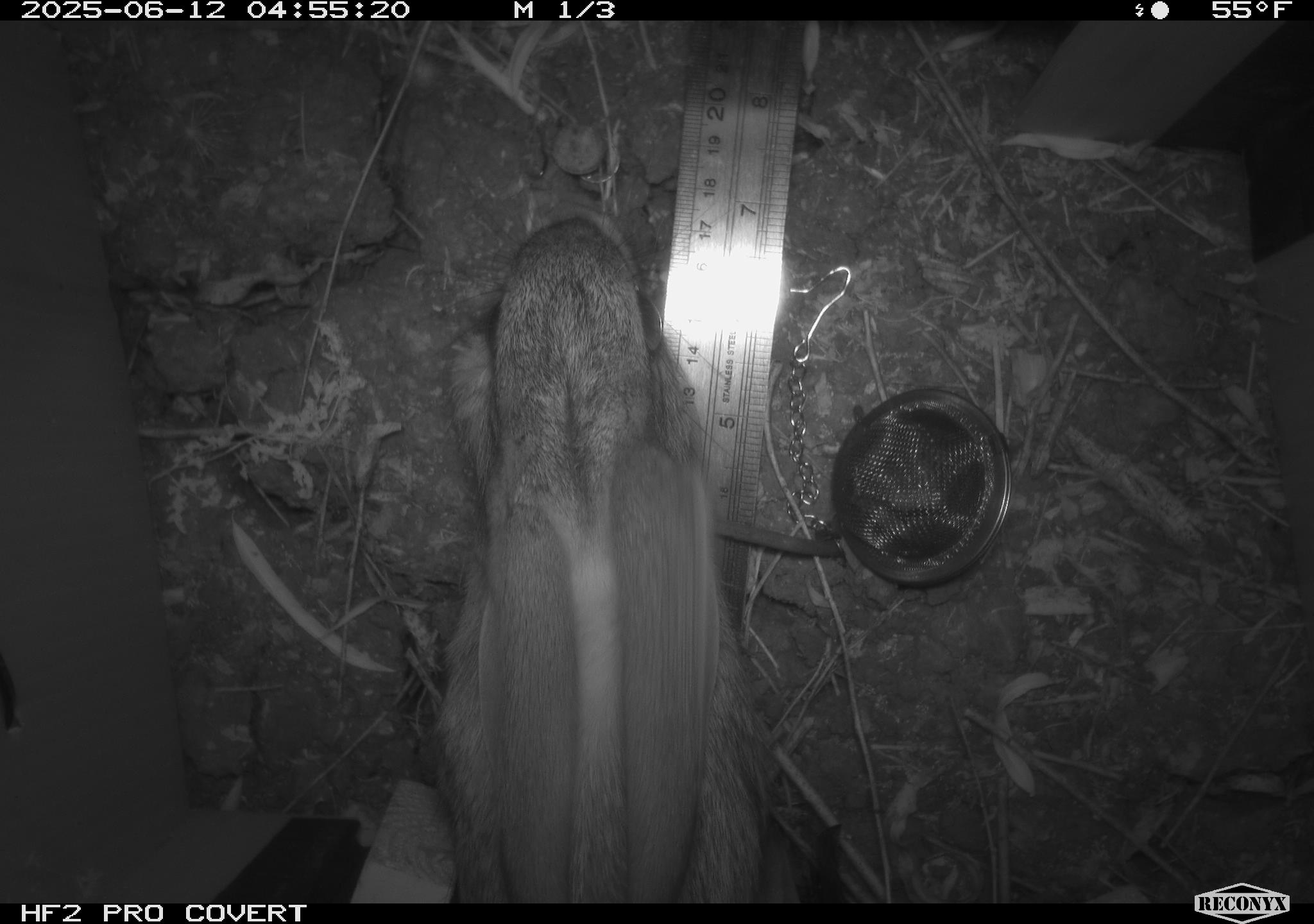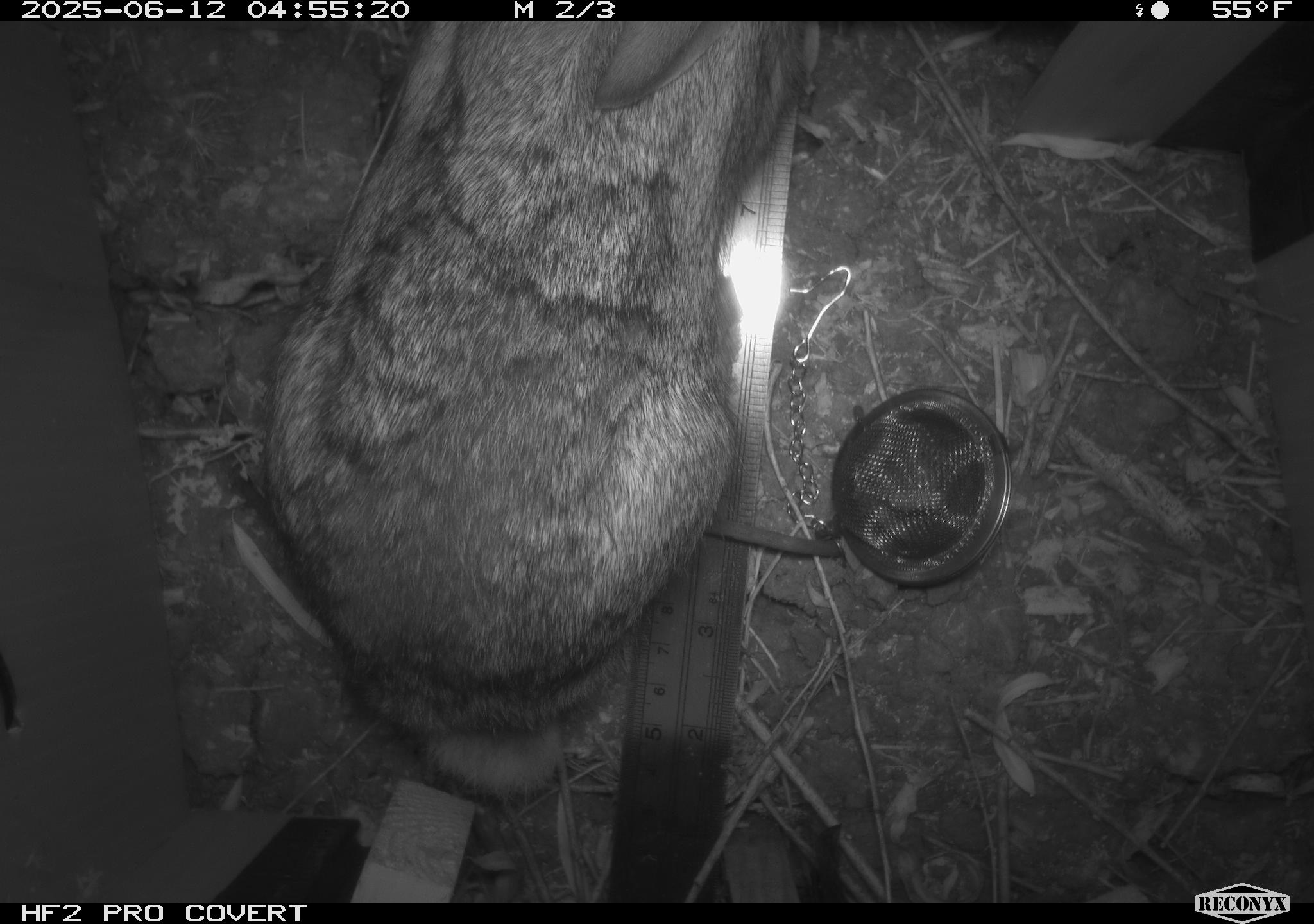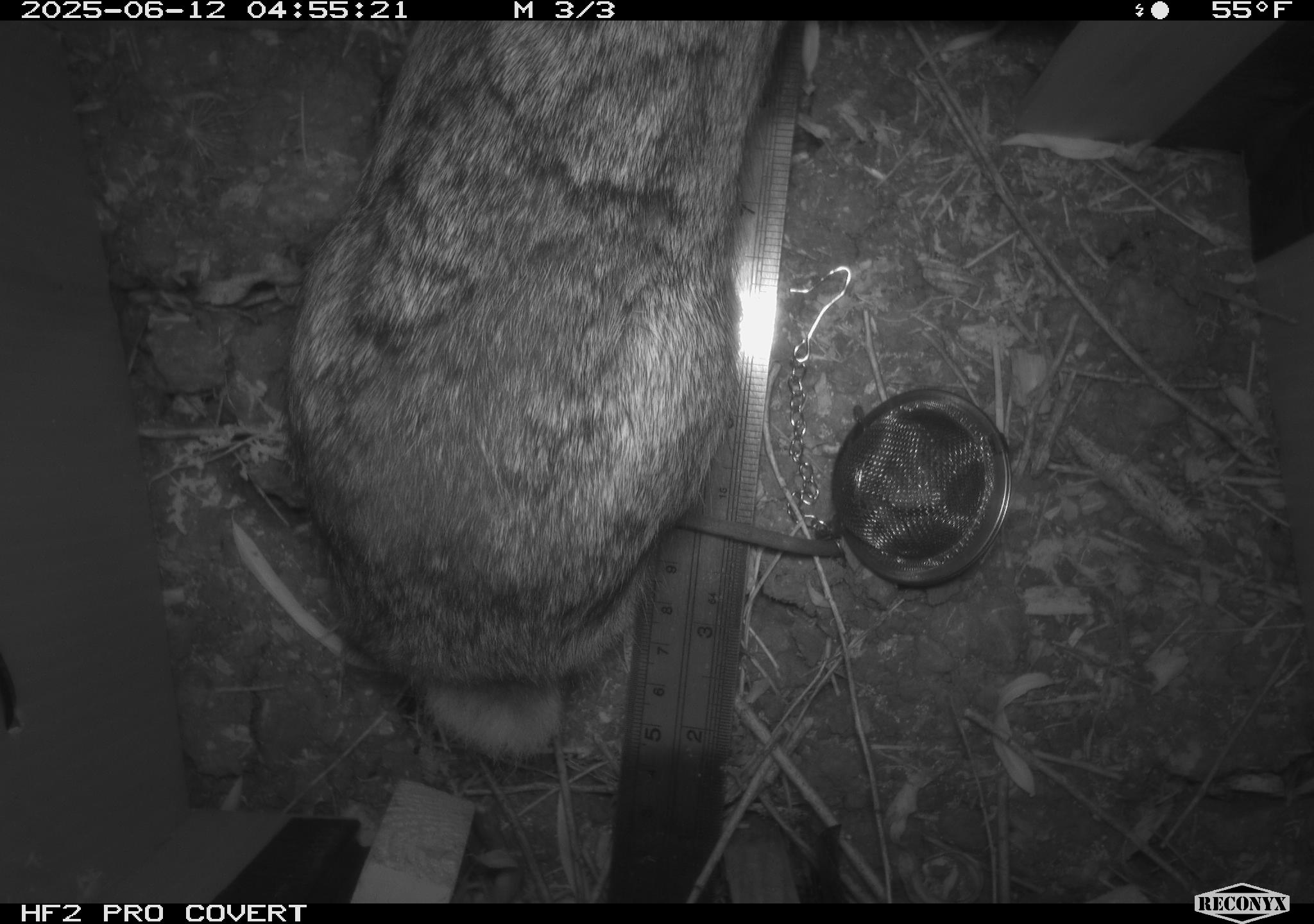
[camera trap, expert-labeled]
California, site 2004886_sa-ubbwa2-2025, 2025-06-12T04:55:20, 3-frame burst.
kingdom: Animalia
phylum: Chordata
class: Mammalia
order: Lagomorpha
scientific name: Lagomorpha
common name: hares, rabbits, and pikas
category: lagomorpha order